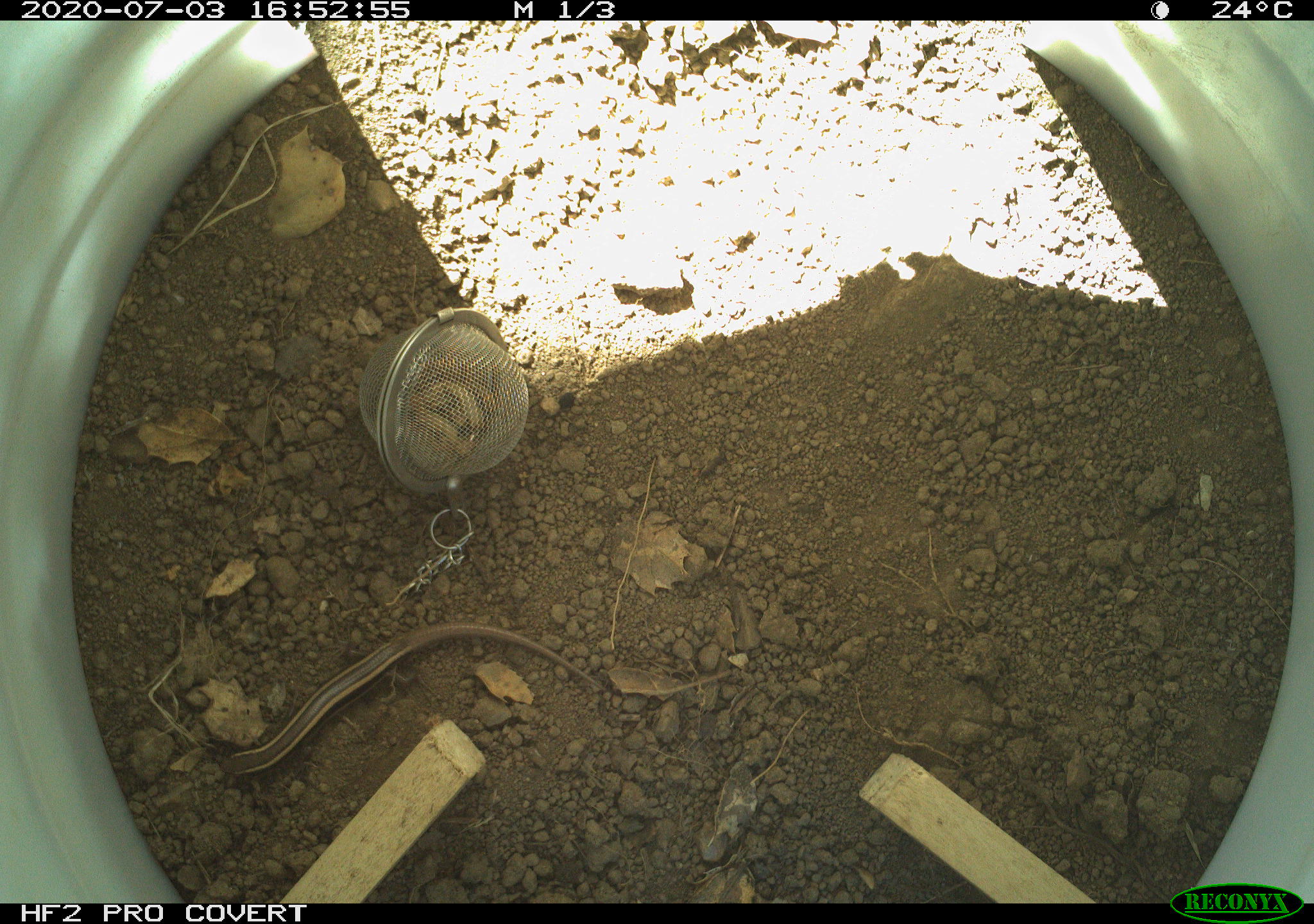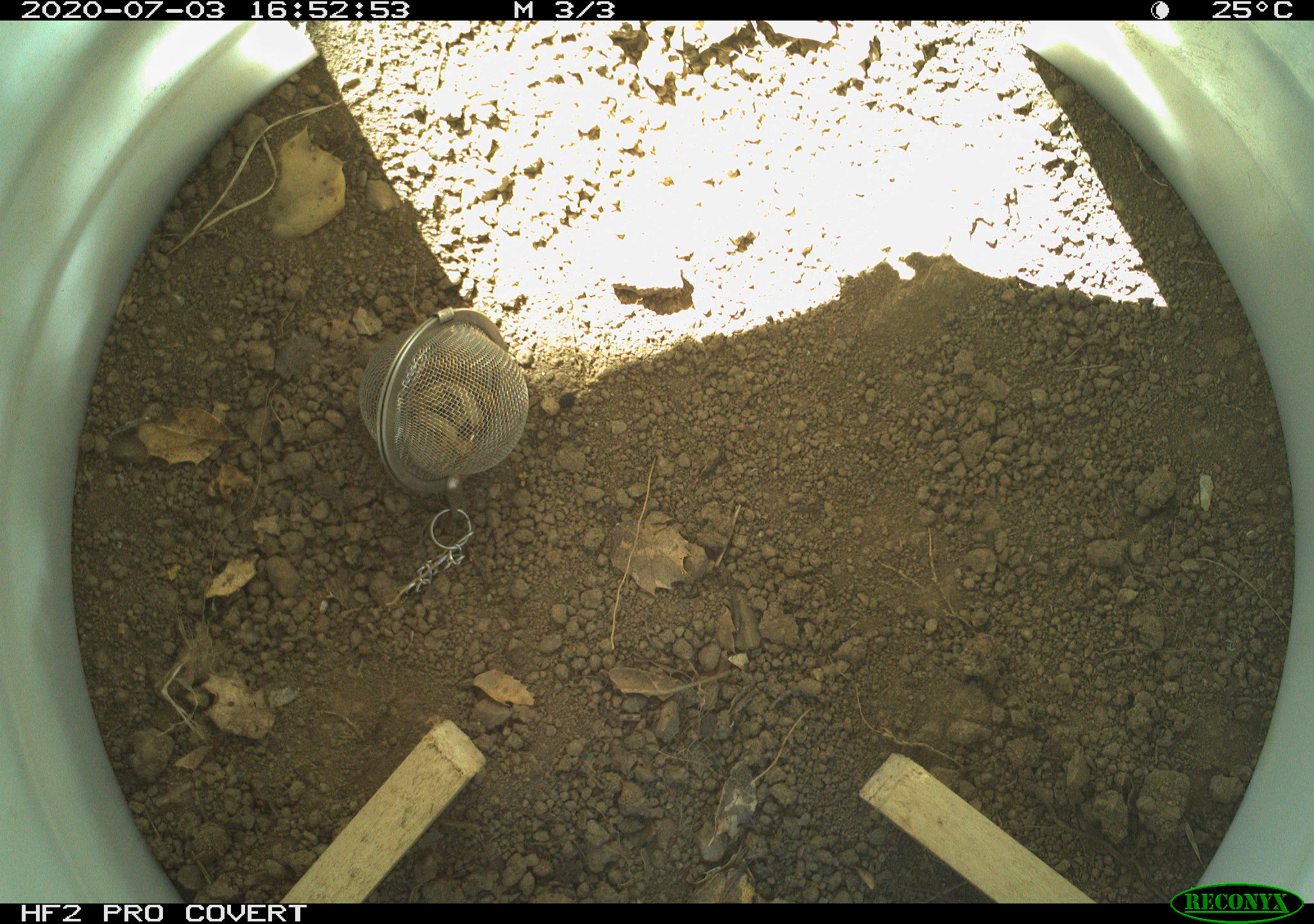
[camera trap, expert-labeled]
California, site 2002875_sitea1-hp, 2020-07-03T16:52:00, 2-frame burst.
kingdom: Animalia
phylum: Chordata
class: Reptilia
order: Squamata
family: Scincidae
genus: Plestiodon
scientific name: Plestiodon skiltonianus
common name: western skink